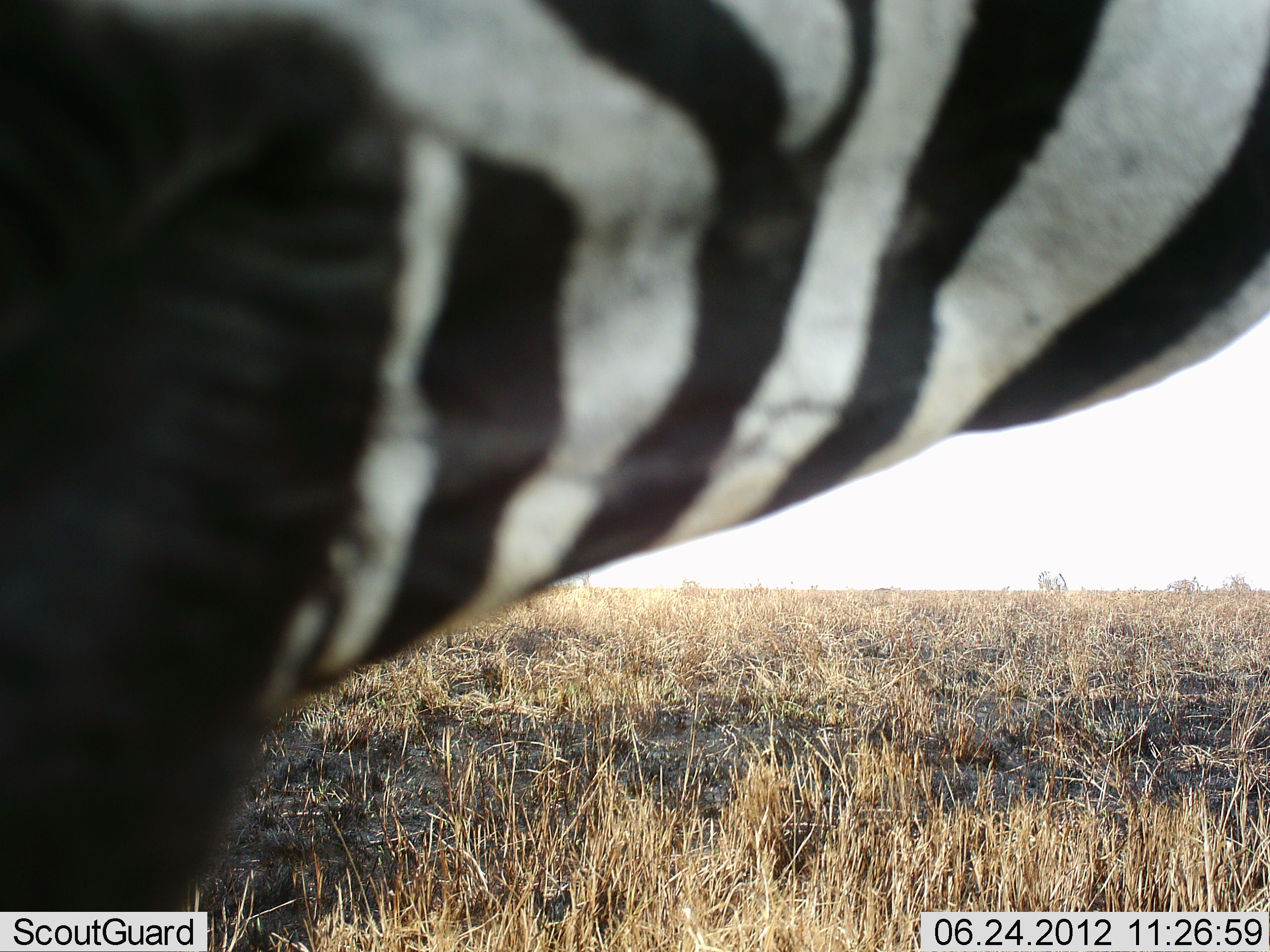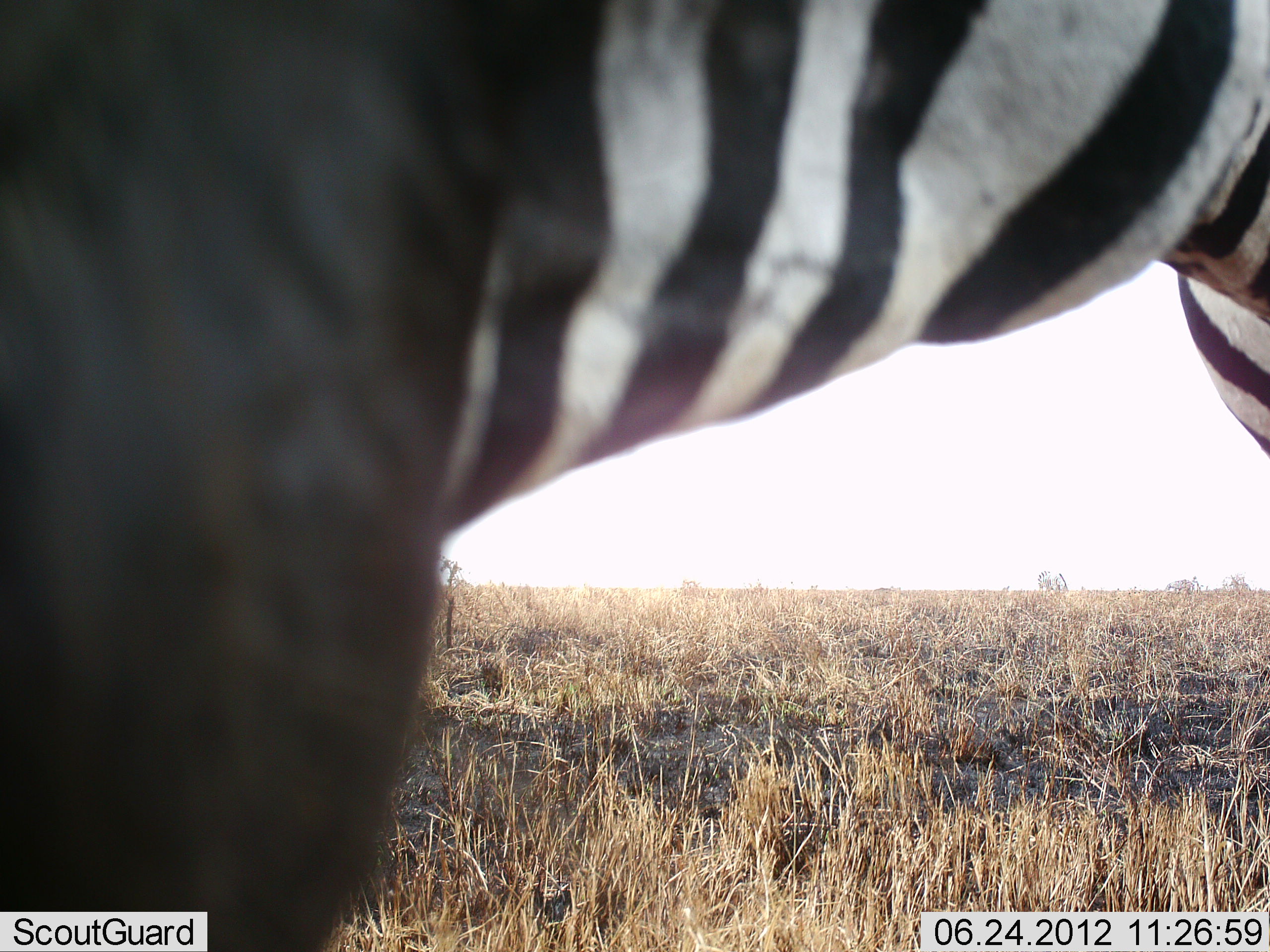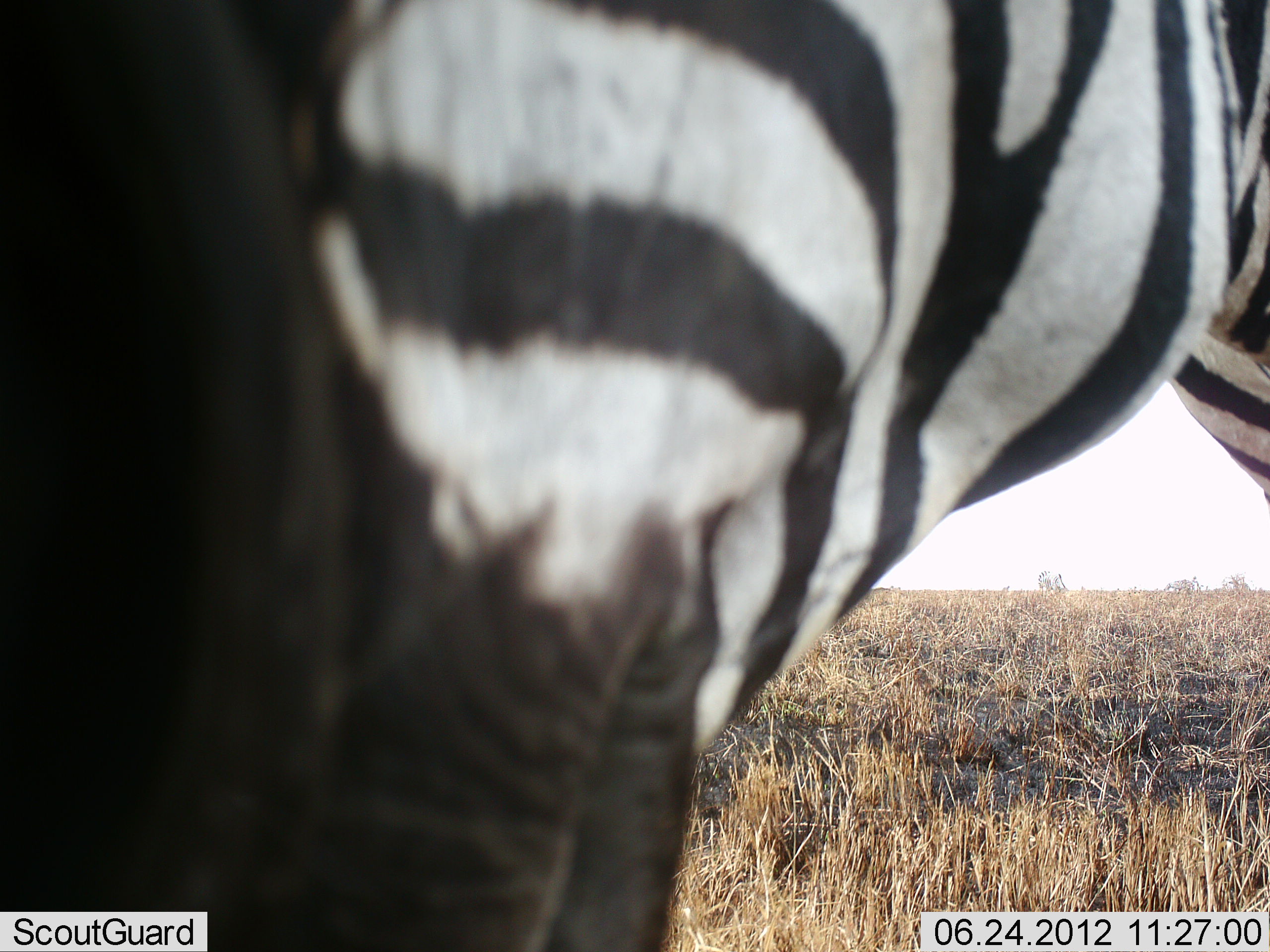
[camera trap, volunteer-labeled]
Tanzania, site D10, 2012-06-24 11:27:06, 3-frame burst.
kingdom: Animalia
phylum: Chordata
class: Mammalia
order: Perissodactyla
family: Equidae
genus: Equus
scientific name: Equus quagga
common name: plains zebra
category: zebra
Zebra (plains zebra) (Equus quagga), count 1. Behavior (volunteer vote fractions): standing 70%, resting 0%, moving 30%, interacting 0%. Young present (vote fraction): 0%. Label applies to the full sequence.